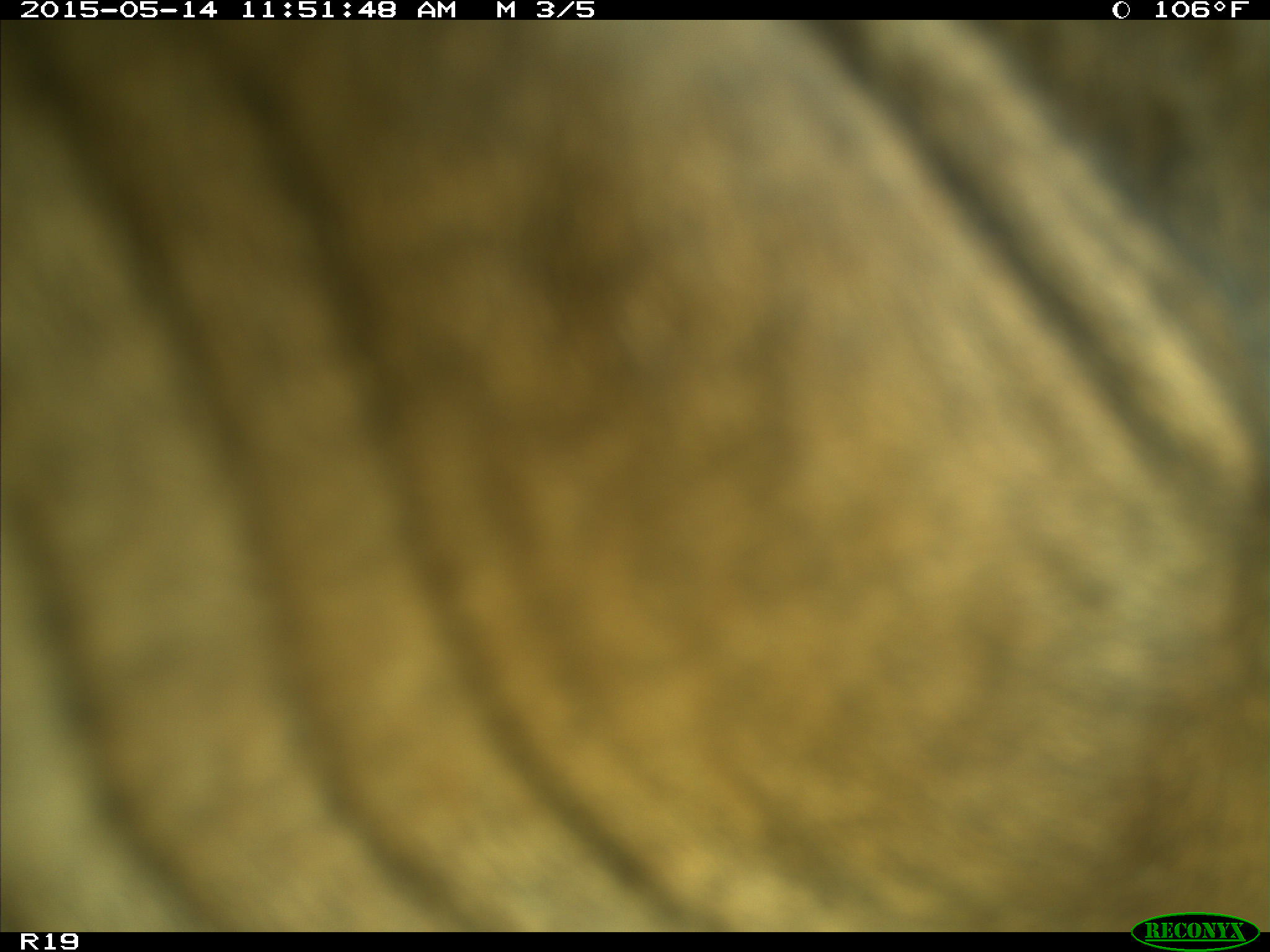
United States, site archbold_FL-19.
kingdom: Animalia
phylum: Chordata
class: Mammalia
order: Artiodactyla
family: Bovidae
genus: Bos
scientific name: Bos taurus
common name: domestic cow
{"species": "Bos taurus (domestic cow)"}